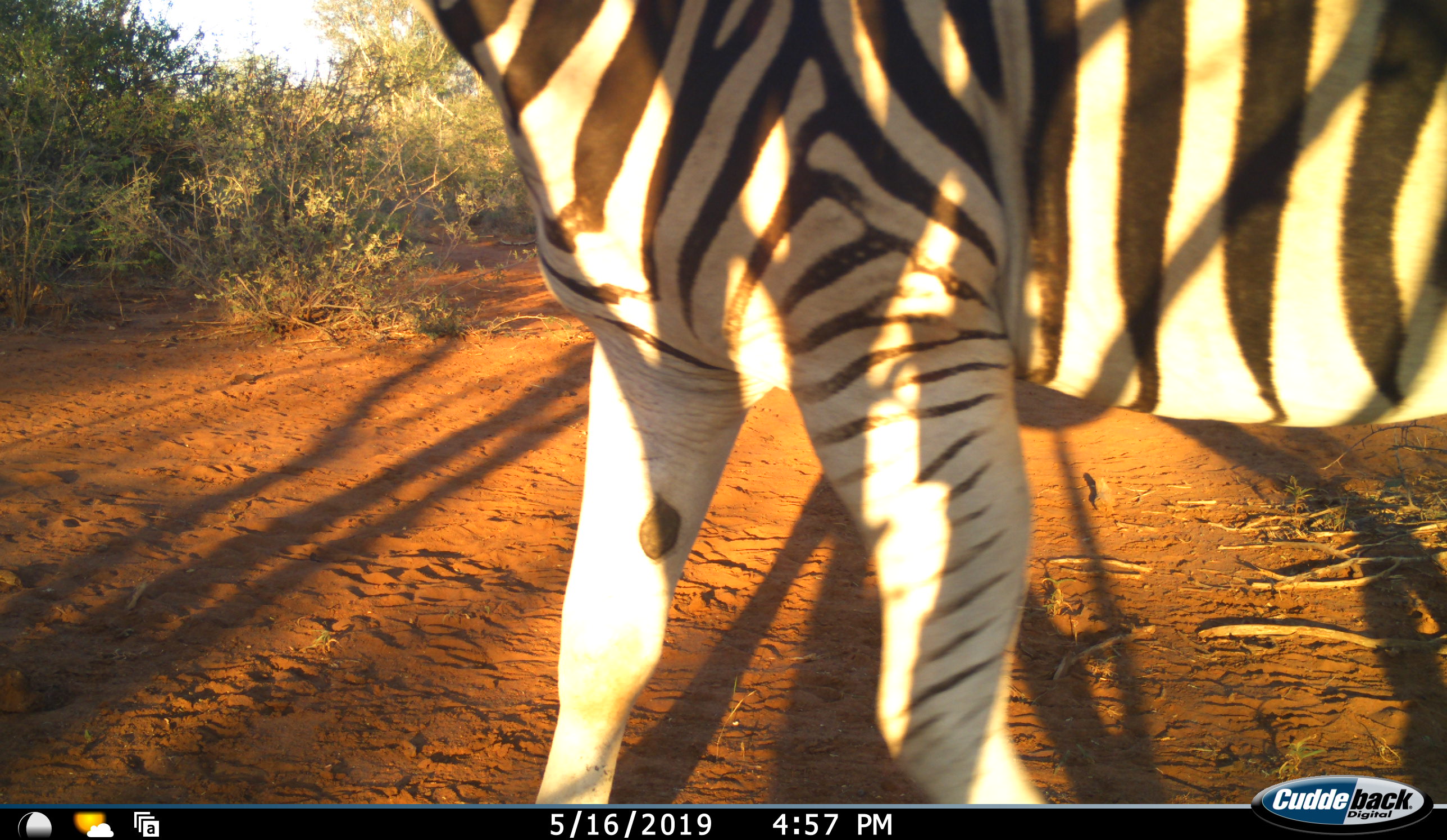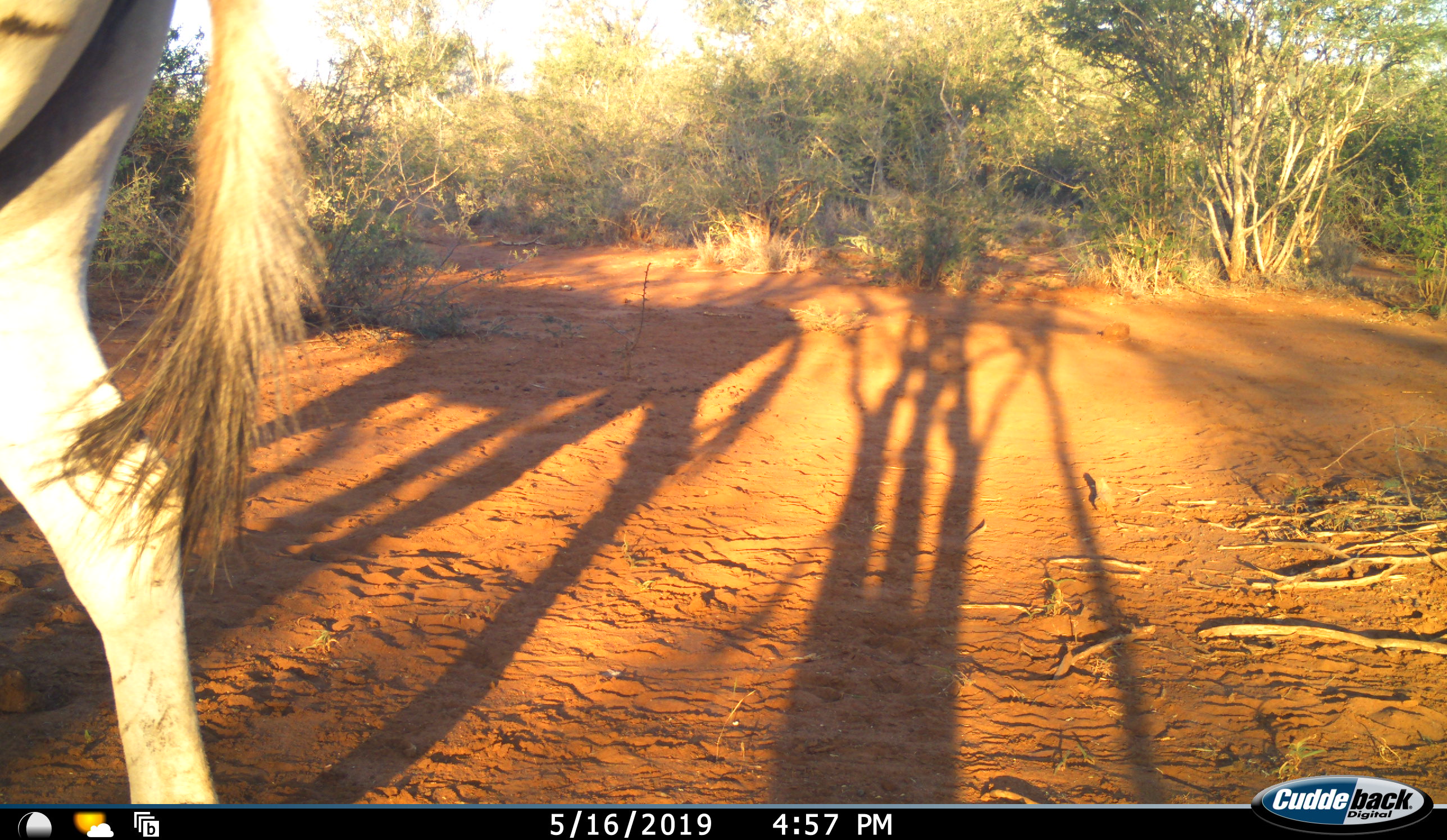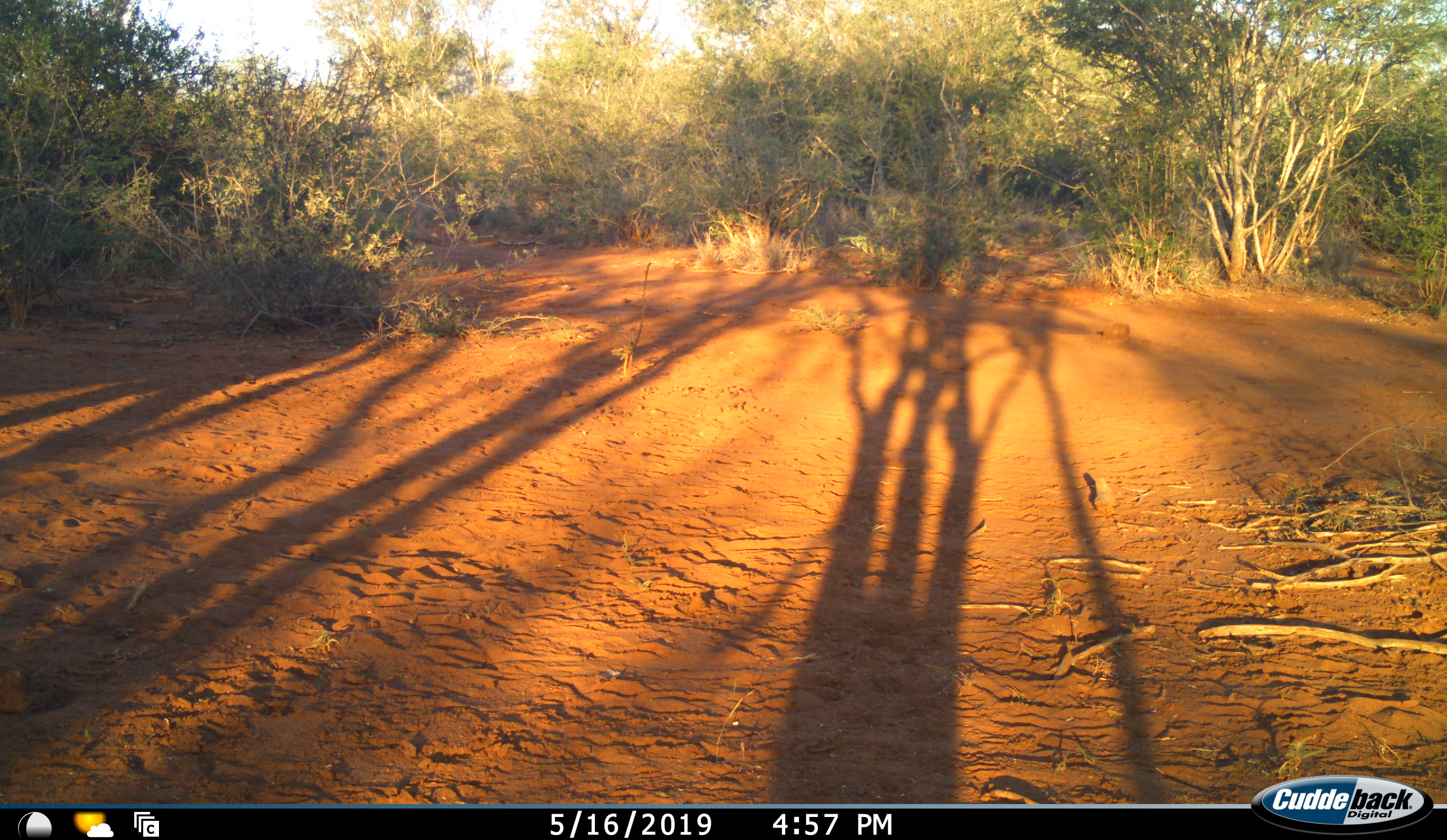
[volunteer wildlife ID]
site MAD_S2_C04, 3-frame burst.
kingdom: Animalia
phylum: Chordata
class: Mammalia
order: Perissodactyla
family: Equidae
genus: Equus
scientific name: Equus quagga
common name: plains zebra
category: zebraplains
Zebraplains (plains zebra) (Equus quagga), count 1. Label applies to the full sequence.